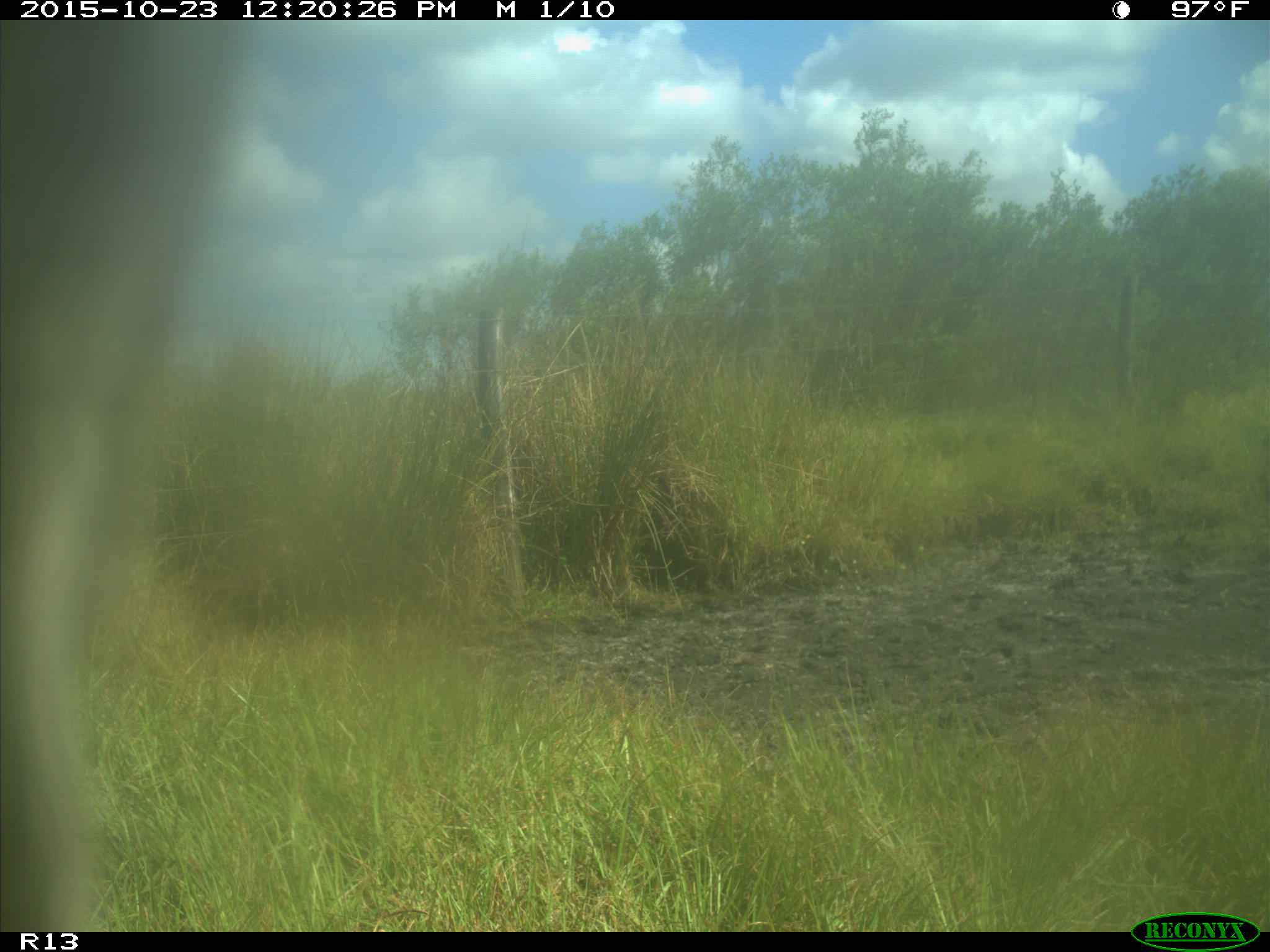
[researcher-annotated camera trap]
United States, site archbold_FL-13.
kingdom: Animalia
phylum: Chordata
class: Mammalia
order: Artiodactyla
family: Bovidae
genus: Bos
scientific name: Bos taurus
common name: domestic cow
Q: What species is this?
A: Bos taurus (domestic cow).